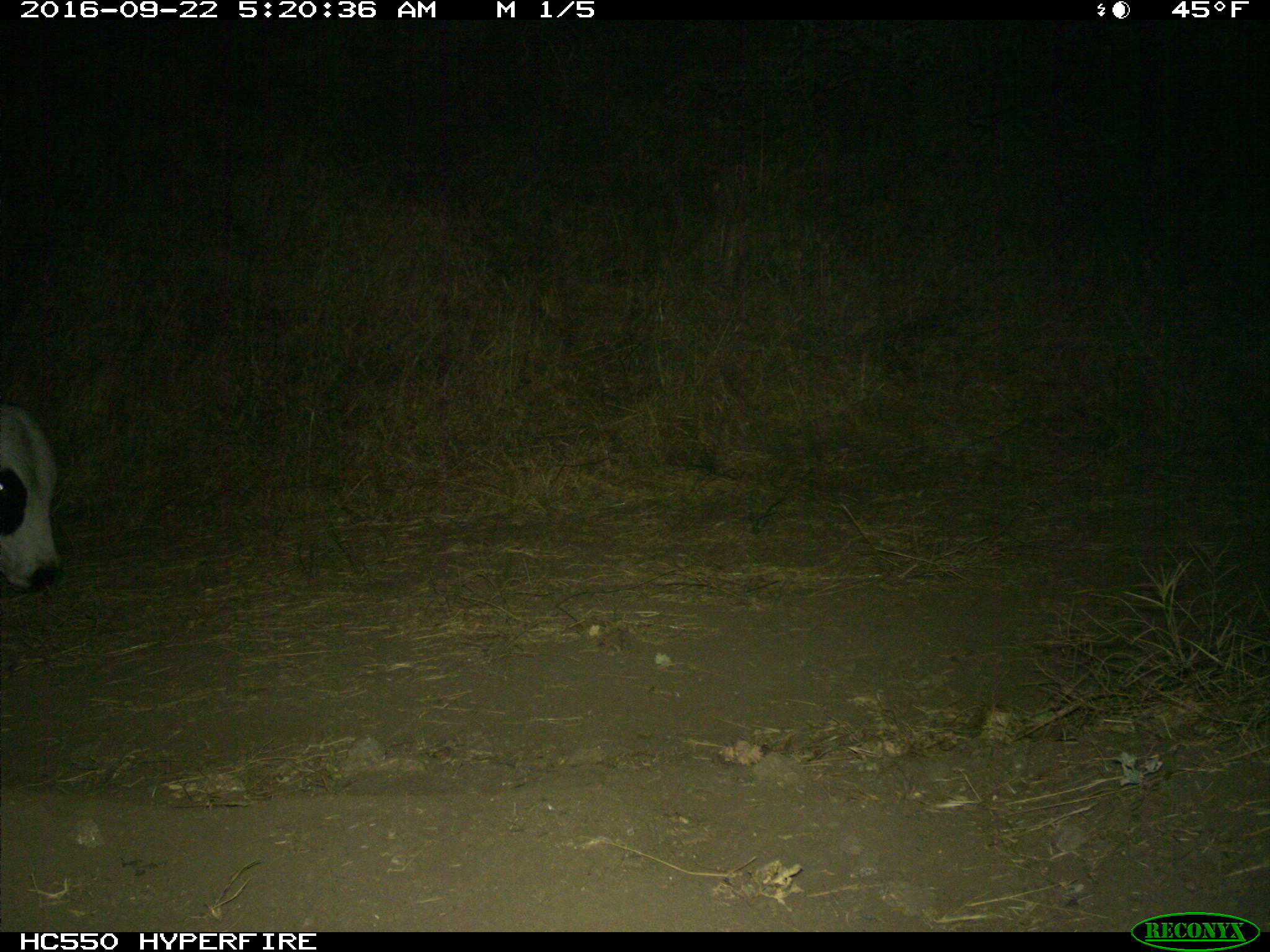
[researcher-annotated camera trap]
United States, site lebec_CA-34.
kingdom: Animalia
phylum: Chordata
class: Mammalia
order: Artiodactyla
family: Bovidae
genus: Bos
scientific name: Bos taurus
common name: domestic cow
Bos taurus (domestic cow).